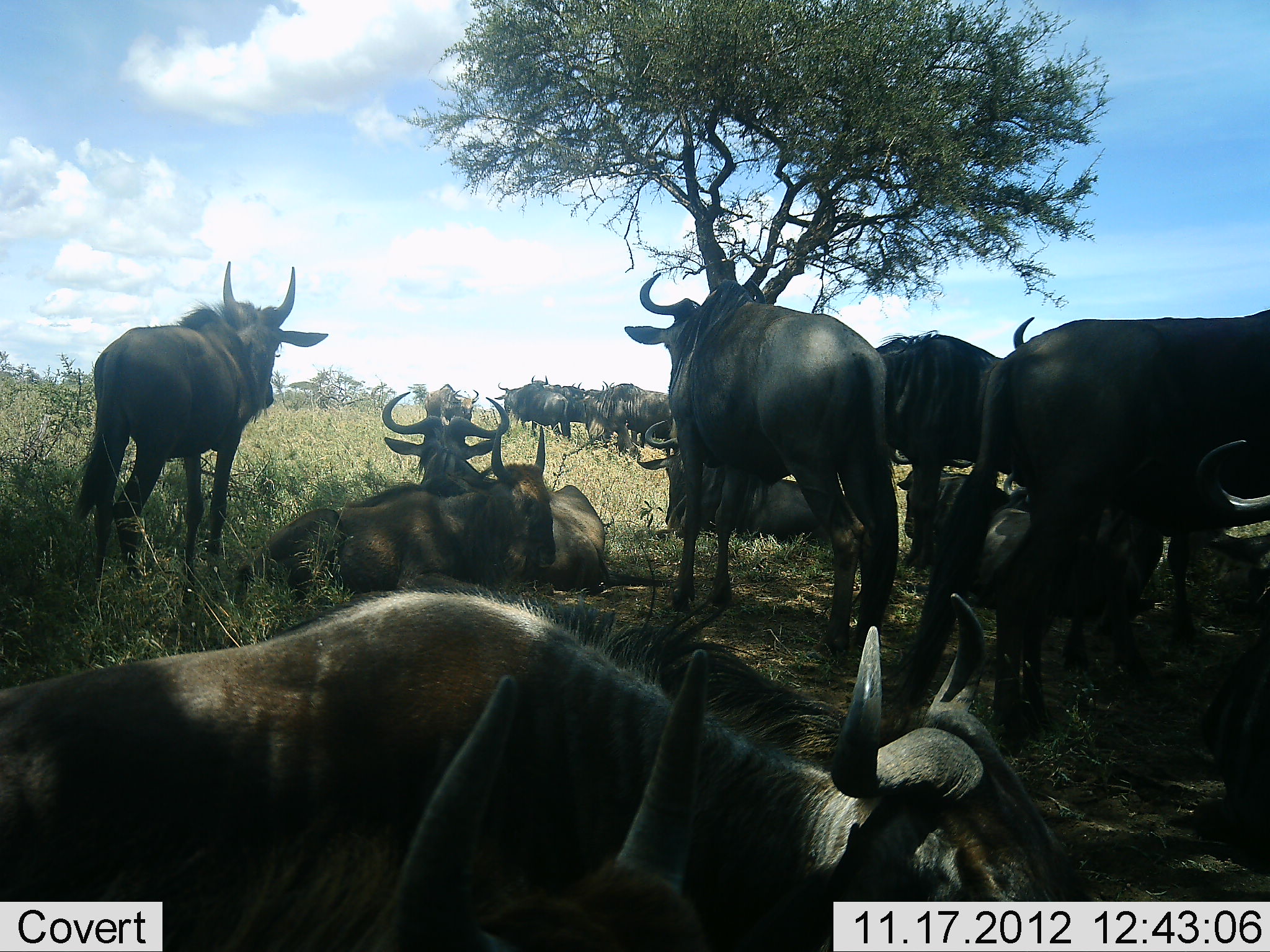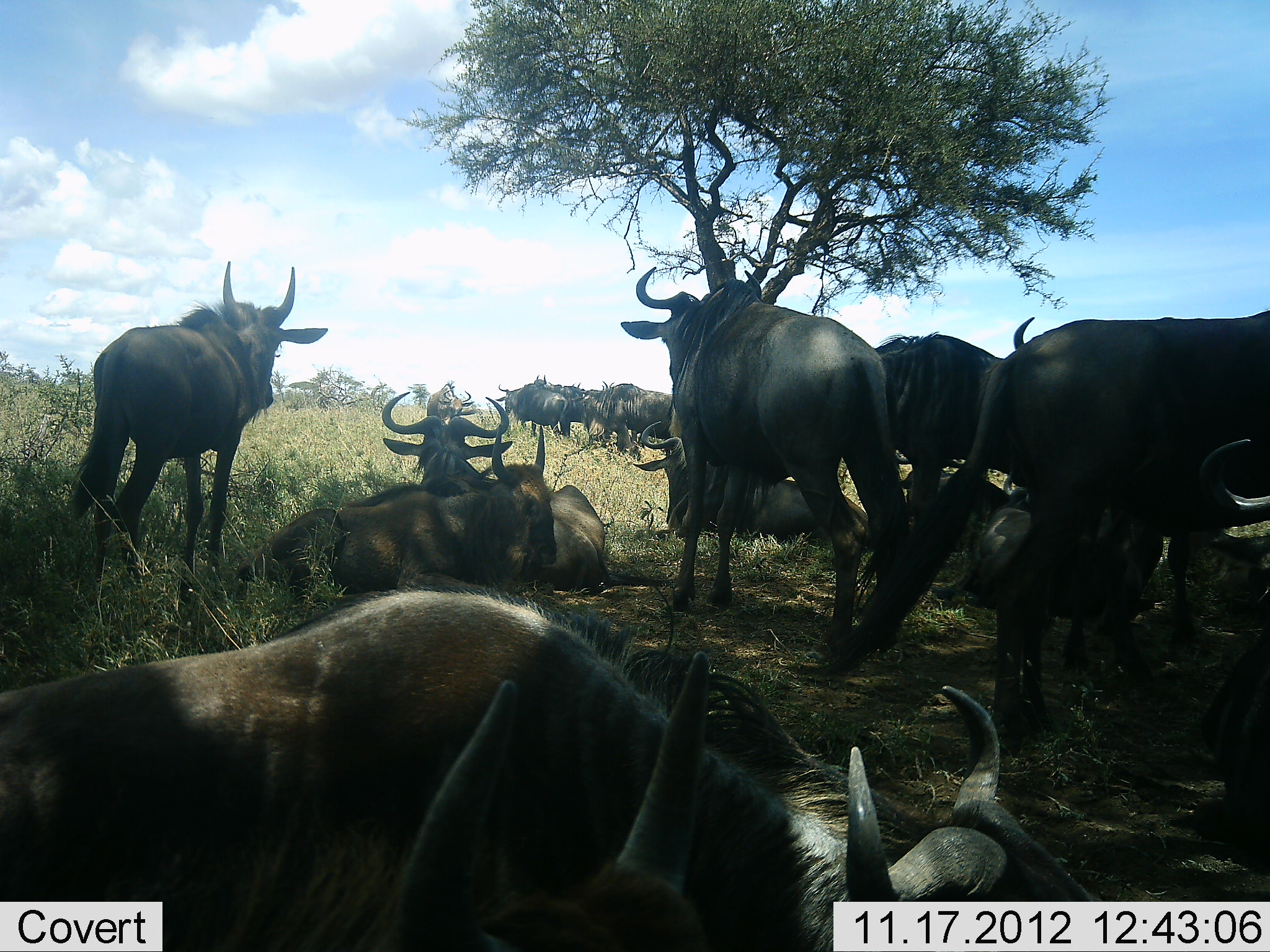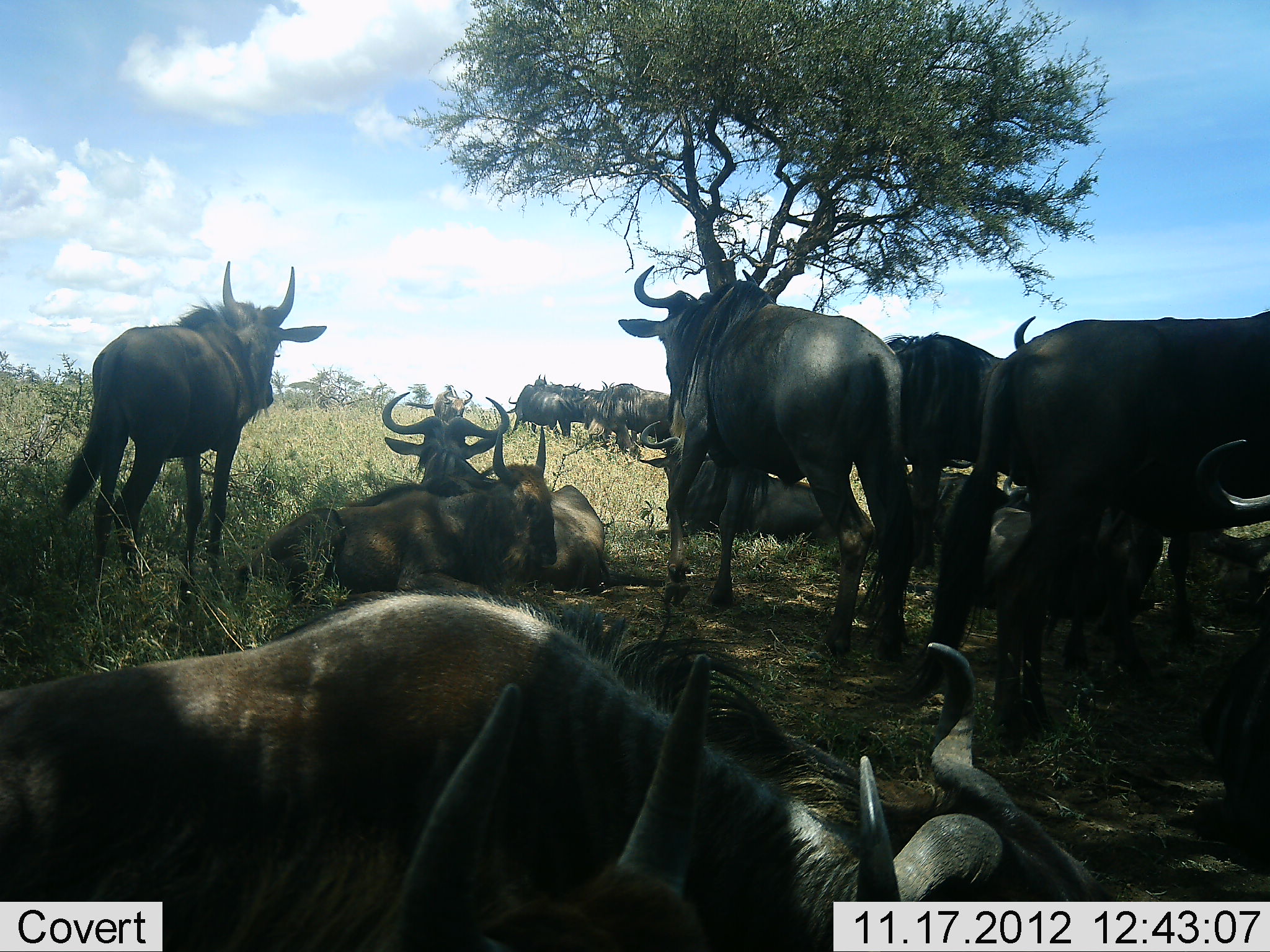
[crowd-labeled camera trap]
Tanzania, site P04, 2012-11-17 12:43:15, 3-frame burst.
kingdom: Animalia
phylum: Chordata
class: Mammalia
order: Artiodactyla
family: Bovidae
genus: Connochaetes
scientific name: Connochaetes taurinus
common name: blue wildebeest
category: wildebeest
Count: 11-50.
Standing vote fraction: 80%.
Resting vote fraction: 100%.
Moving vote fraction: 10%.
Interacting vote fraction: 10%.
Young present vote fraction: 0%.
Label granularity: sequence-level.